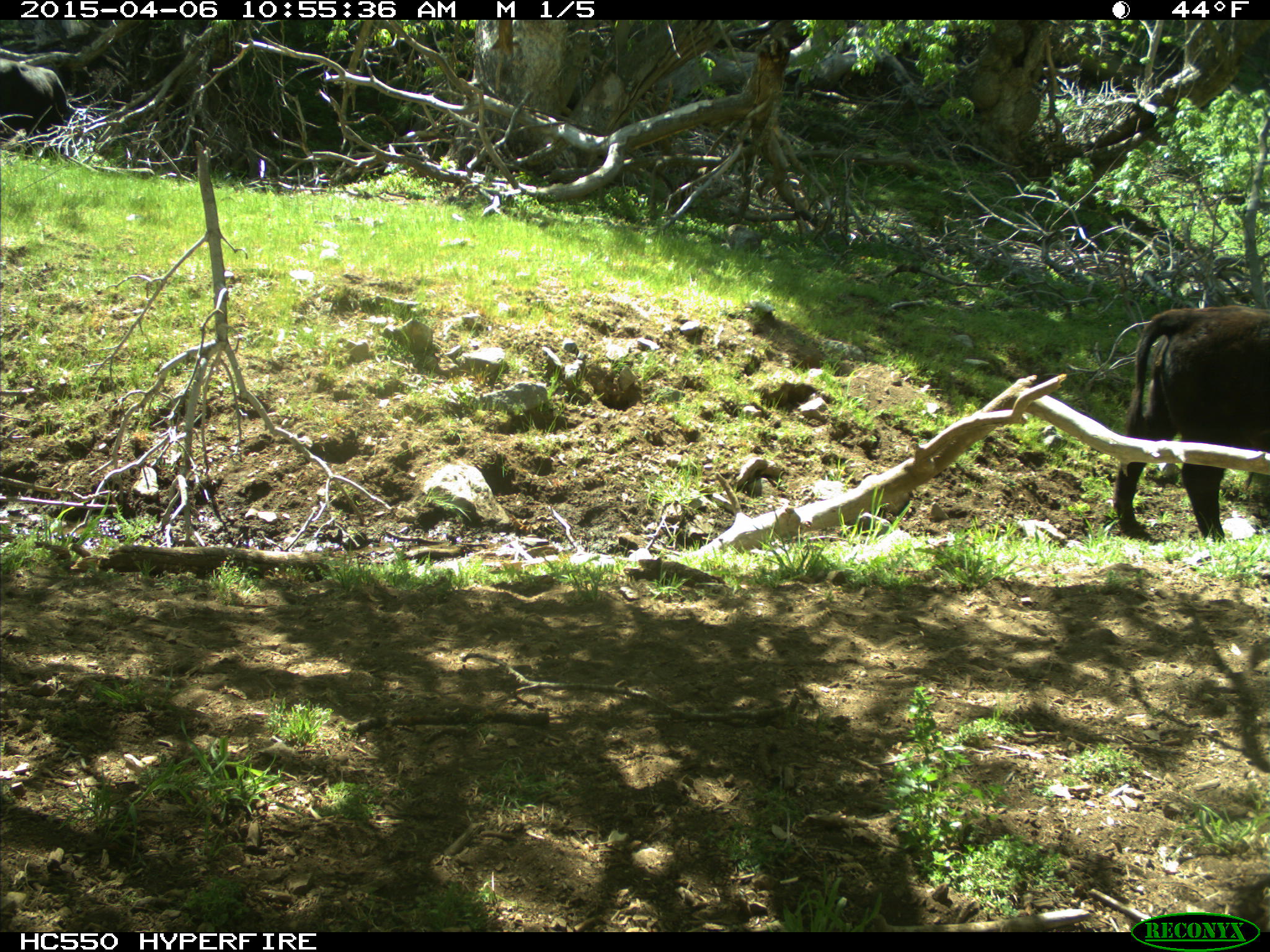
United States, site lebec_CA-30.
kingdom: Animalia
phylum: Chordata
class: Mammalia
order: Artiodactyla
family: Bovidae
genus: Bos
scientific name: Bos taurus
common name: domestic cow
Bos taurus (domestic cow).